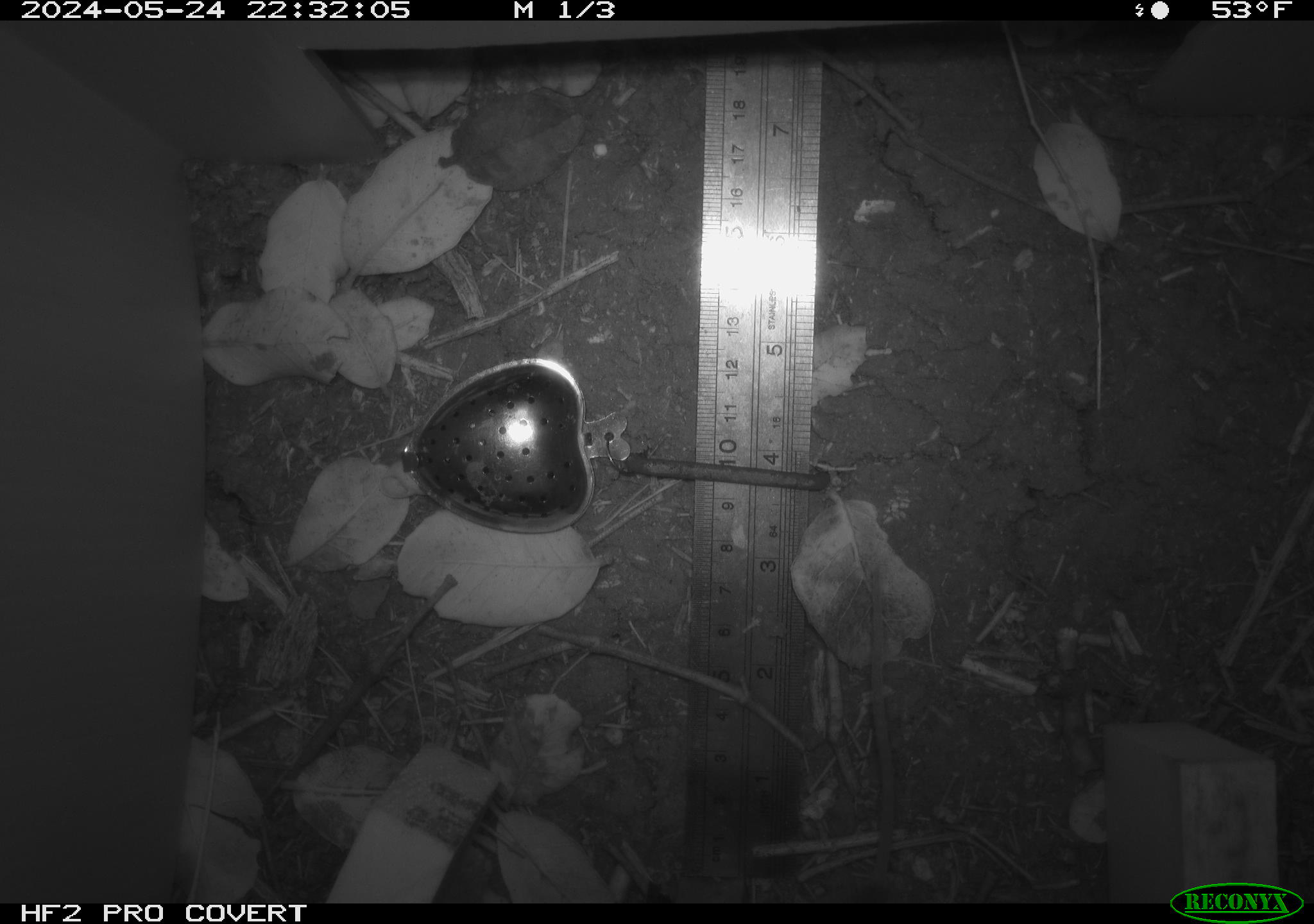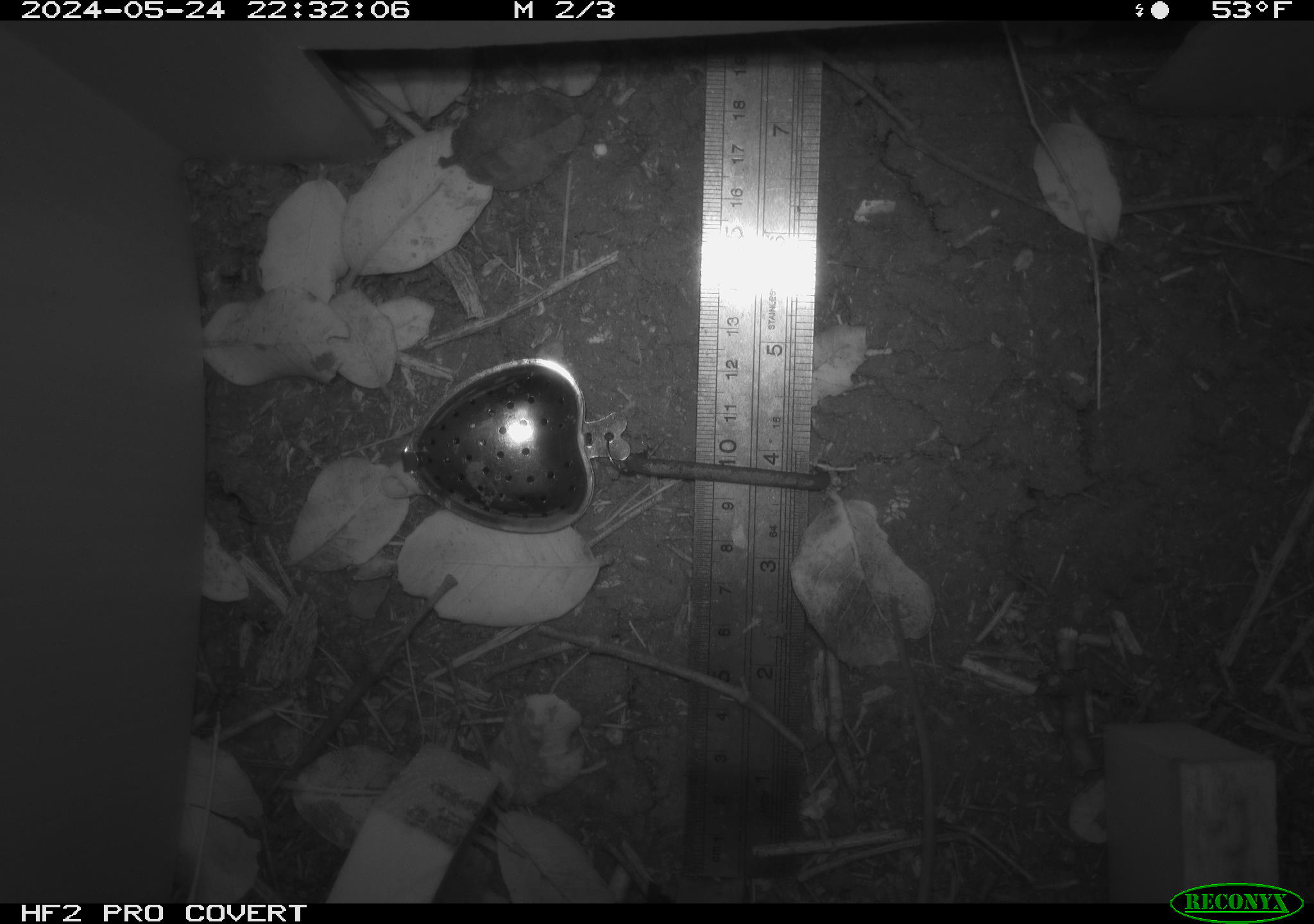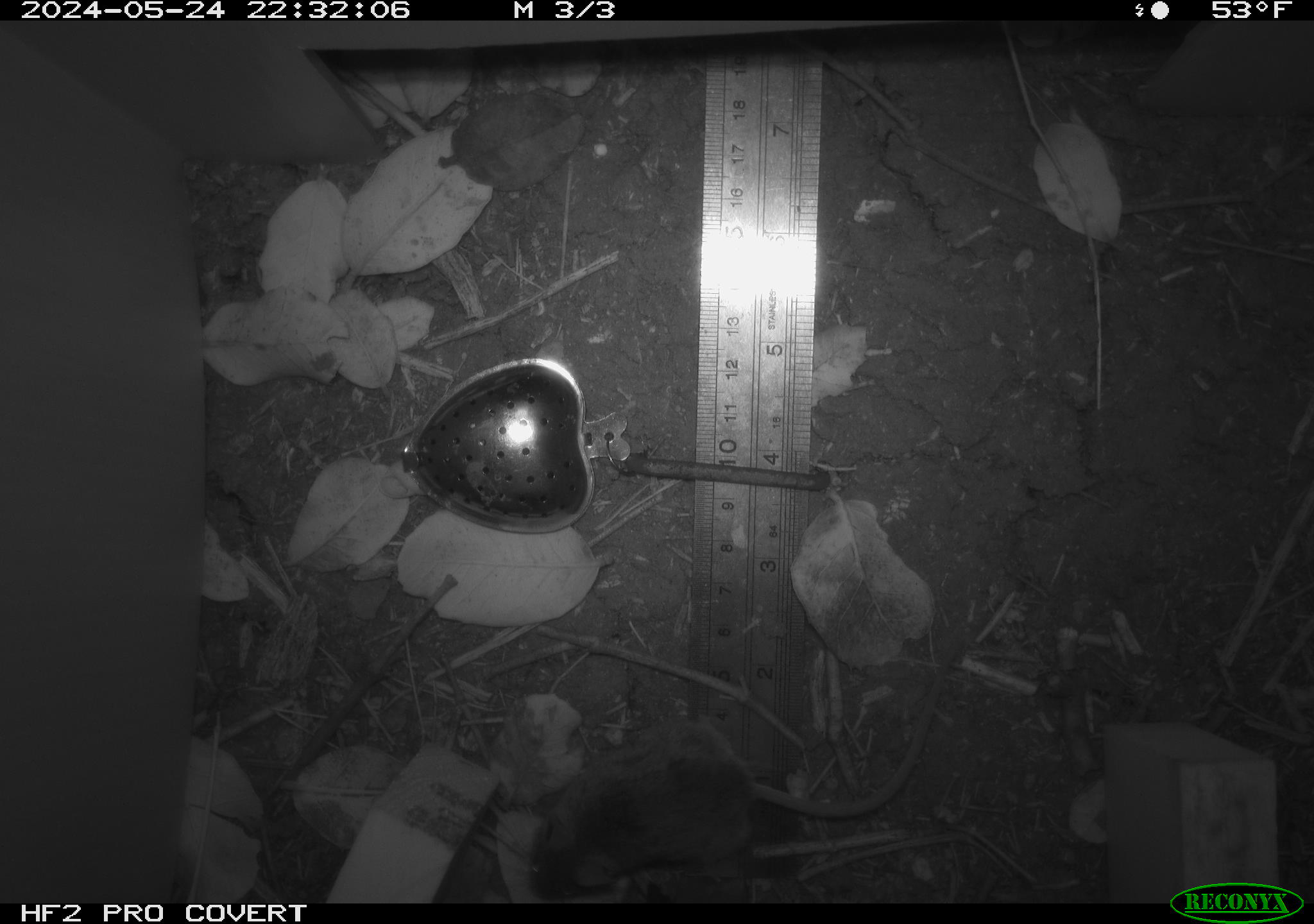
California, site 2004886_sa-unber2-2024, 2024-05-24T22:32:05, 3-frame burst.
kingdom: Animalia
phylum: Chordata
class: Mammalia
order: Rodentia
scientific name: Rodentia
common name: mouse species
Mouse species (Rodentia).